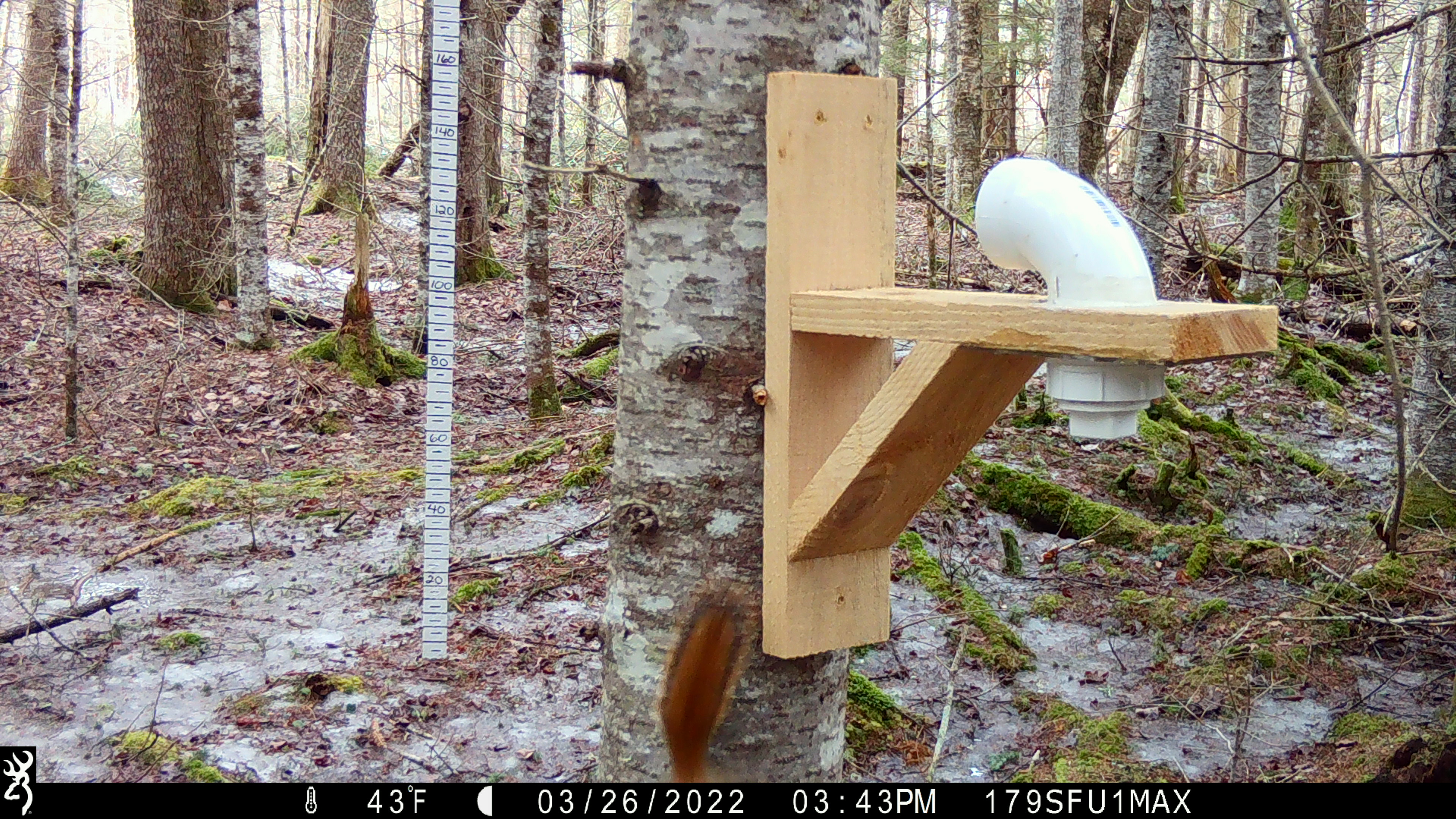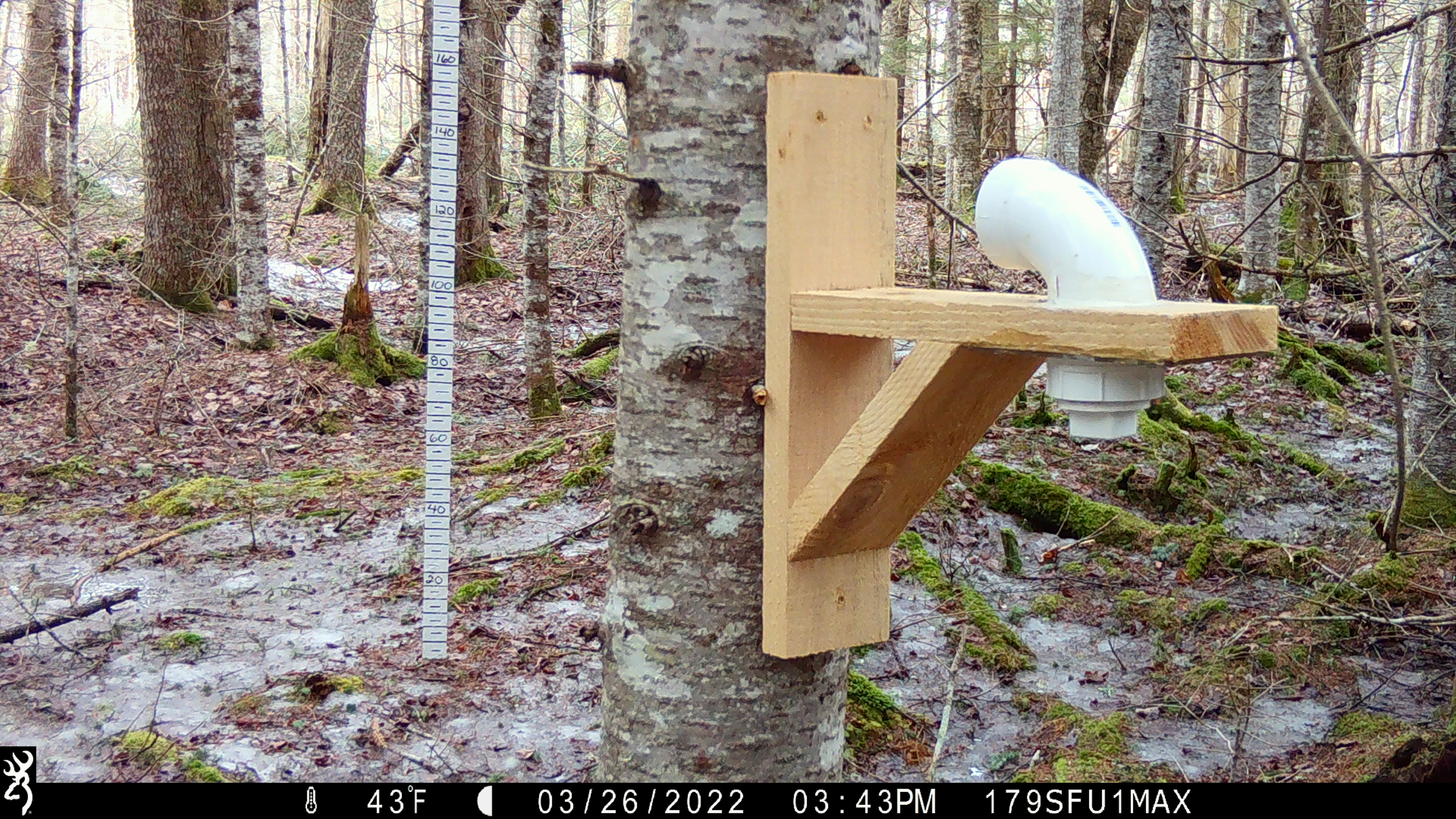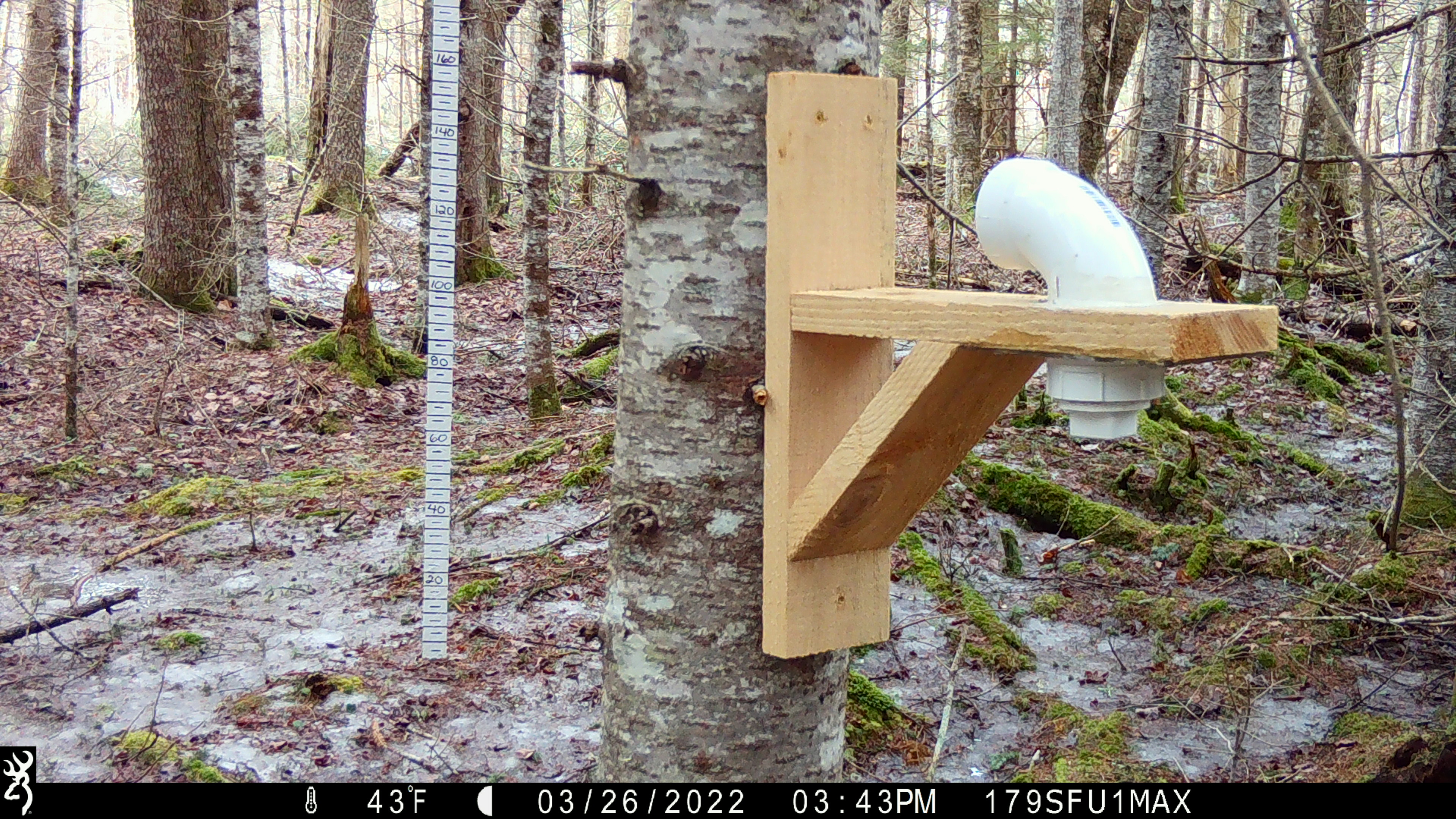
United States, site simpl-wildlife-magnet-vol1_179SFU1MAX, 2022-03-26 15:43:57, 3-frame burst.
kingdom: Animalia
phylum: Chordata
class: Mammalia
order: Rodentia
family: Sciuridae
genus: Tamiasciurus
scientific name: Tamiasciurus hudsonicus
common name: red squirrel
Red squirrel (Tamiasciurus hudsonicus).